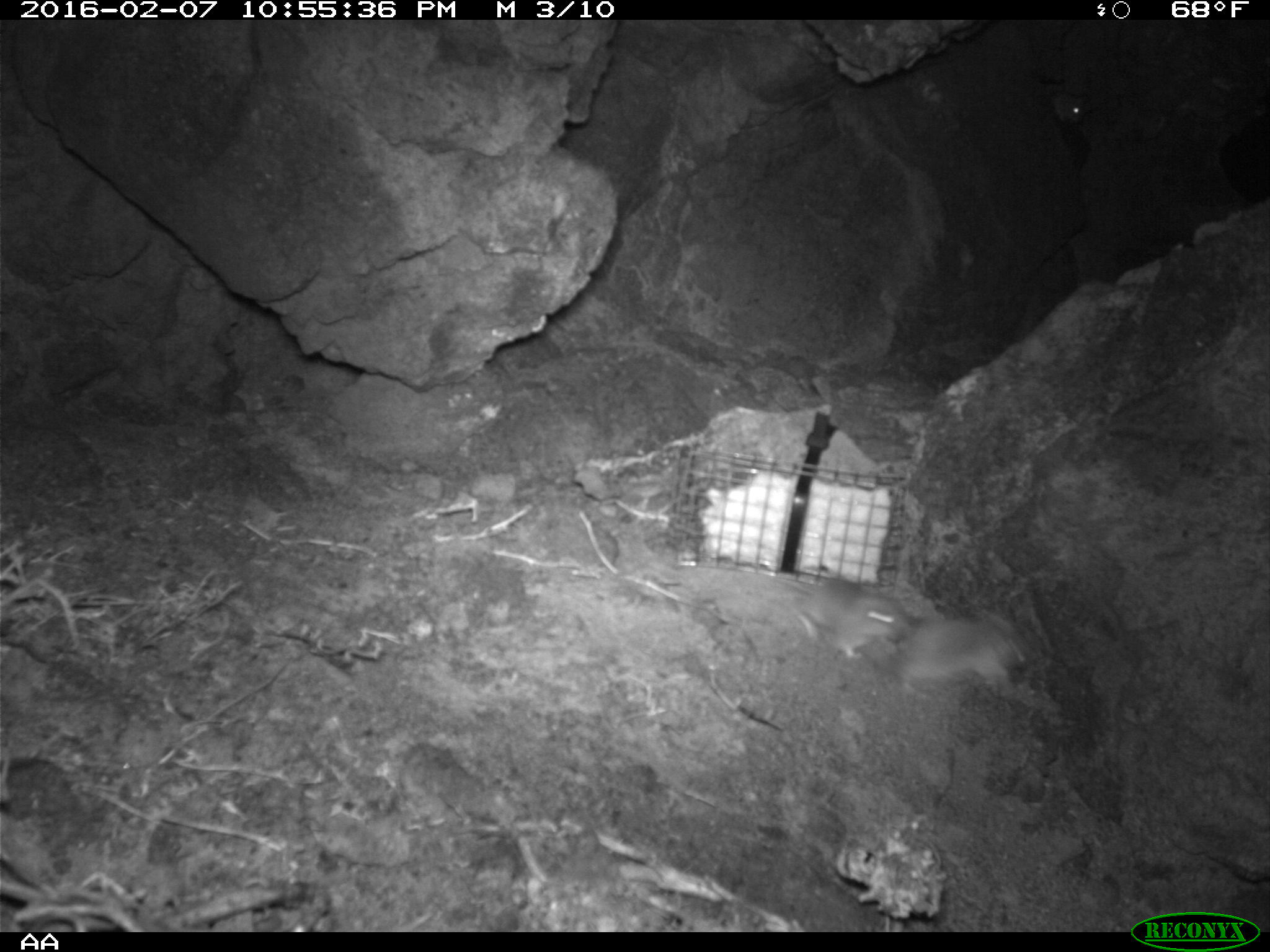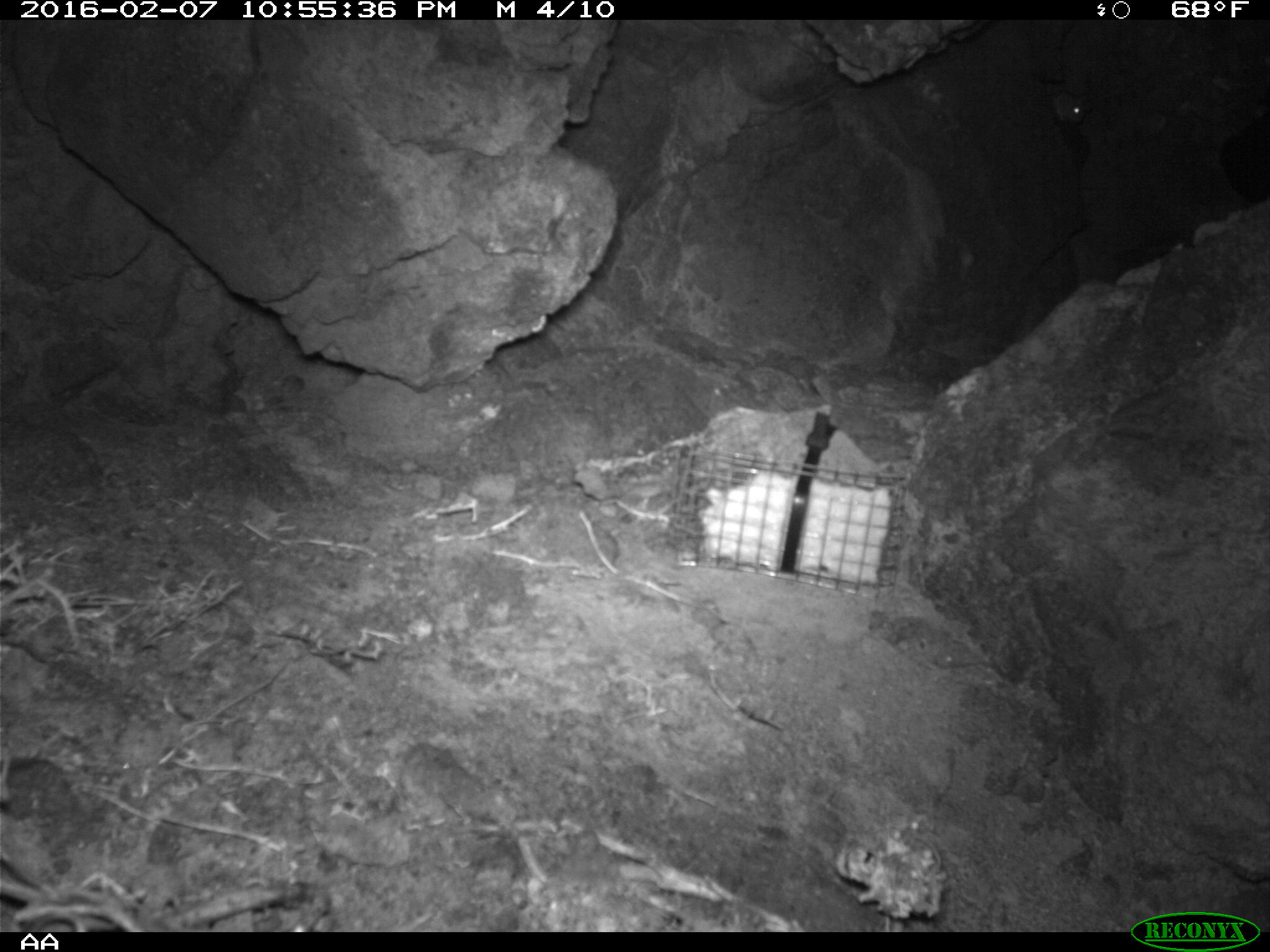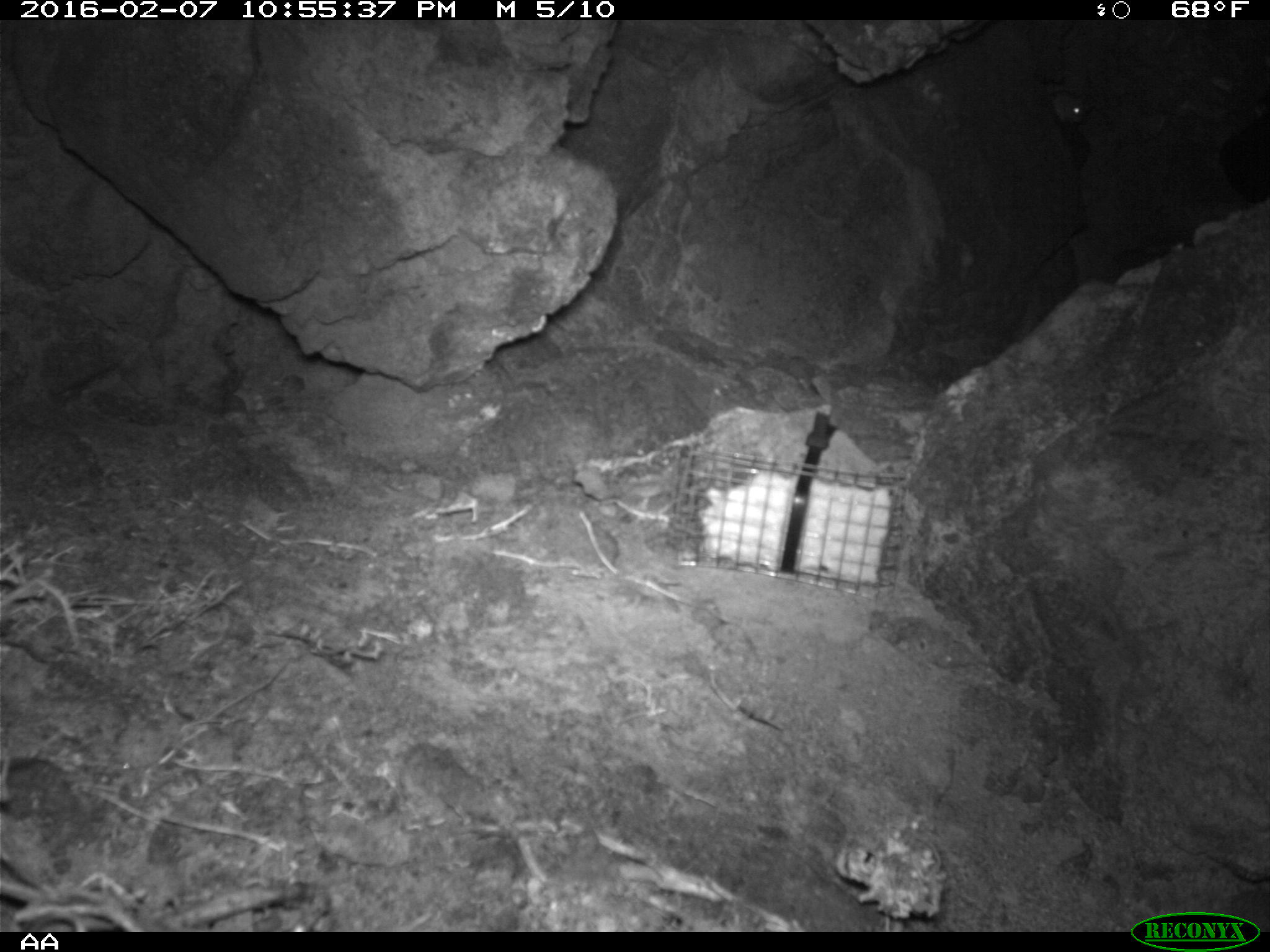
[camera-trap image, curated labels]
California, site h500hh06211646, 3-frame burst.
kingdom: Animalia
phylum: Chordata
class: Mammalia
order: Rodentia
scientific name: Rodentia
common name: rodent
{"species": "rodent (Rodentia)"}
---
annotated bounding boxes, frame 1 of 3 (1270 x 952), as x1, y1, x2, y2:
rodent: 681, 548, 905, 663; 890, 602, 1027, 693; 1047, 84, 1095, 127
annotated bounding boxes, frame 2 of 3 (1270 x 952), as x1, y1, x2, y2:
rodent: 1054, 86, 1086, 129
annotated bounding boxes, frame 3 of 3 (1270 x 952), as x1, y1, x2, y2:
rodent: 1047, 90, 1088, 123